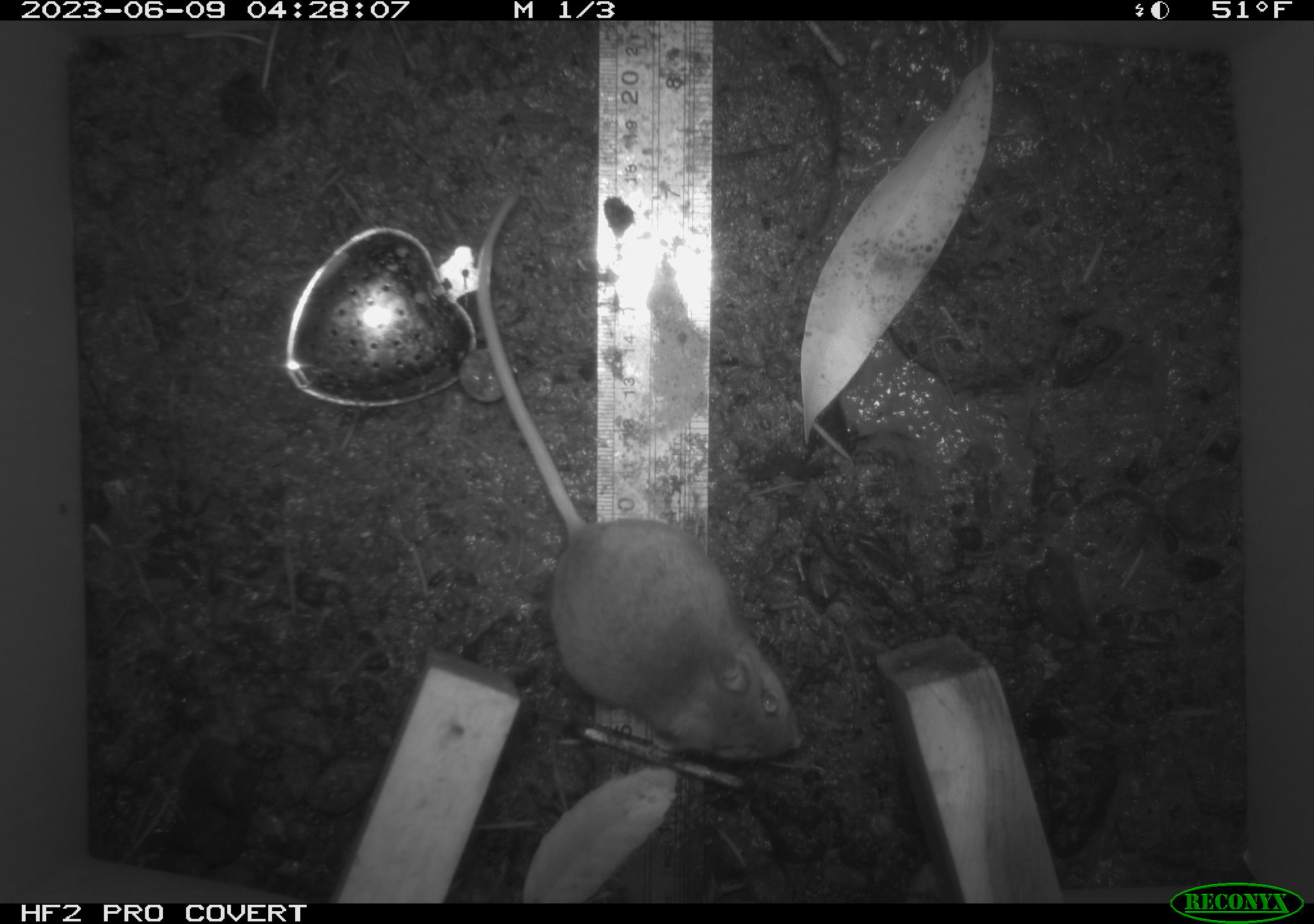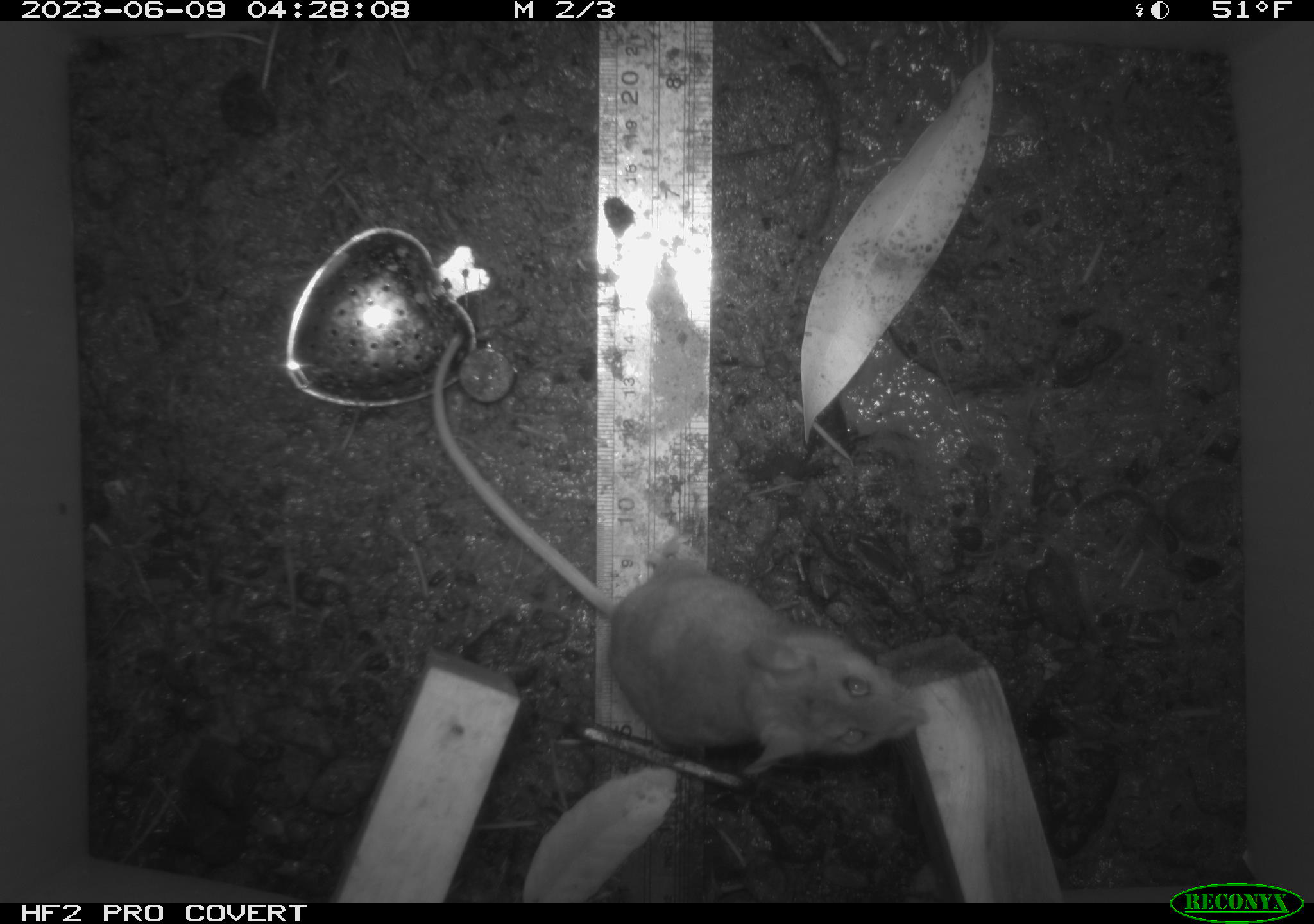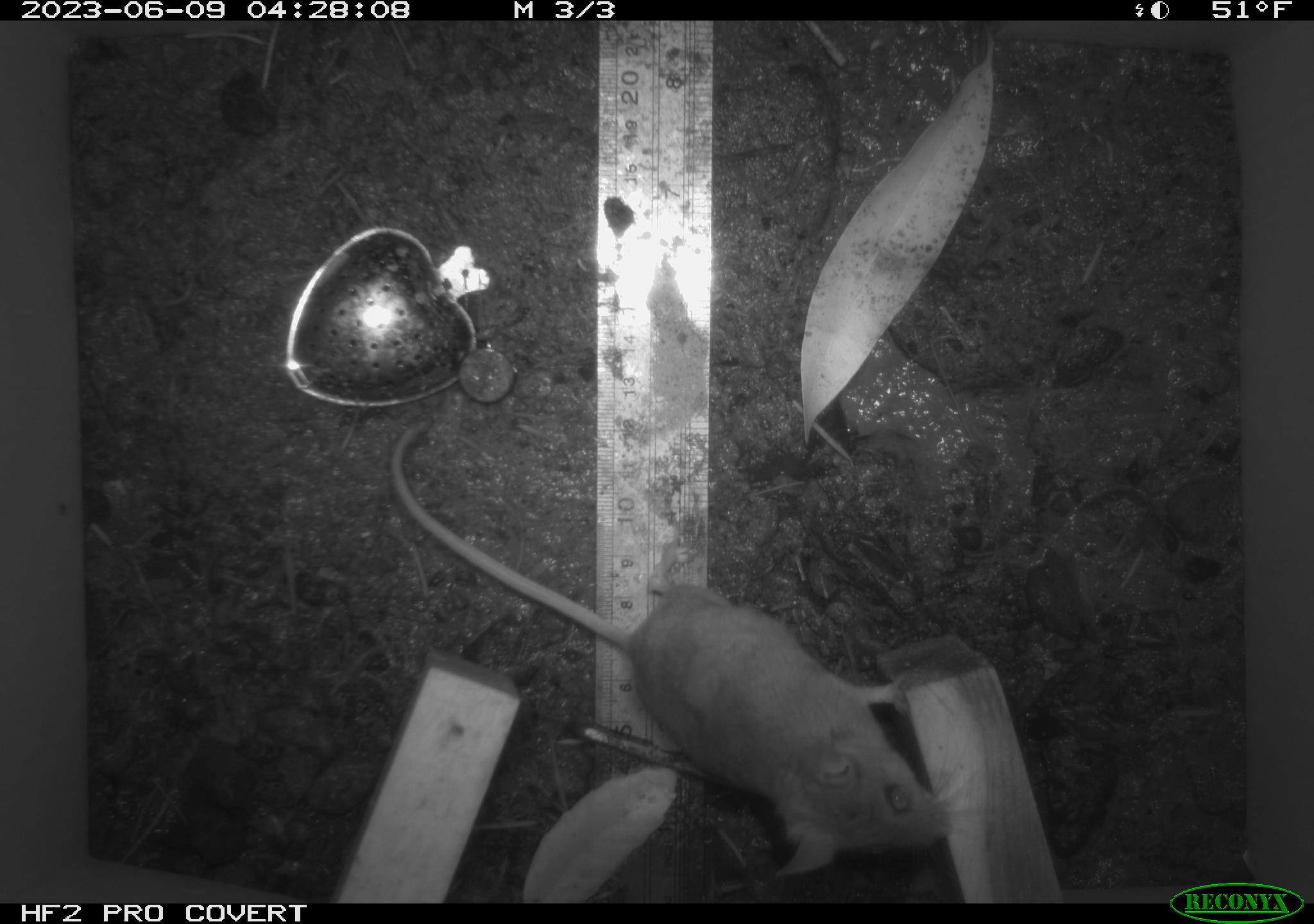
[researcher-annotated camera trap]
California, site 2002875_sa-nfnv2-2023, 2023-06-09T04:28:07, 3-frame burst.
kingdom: Animalia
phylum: Chordata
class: Mammalia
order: Rodentia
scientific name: Rodentia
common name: mouse species